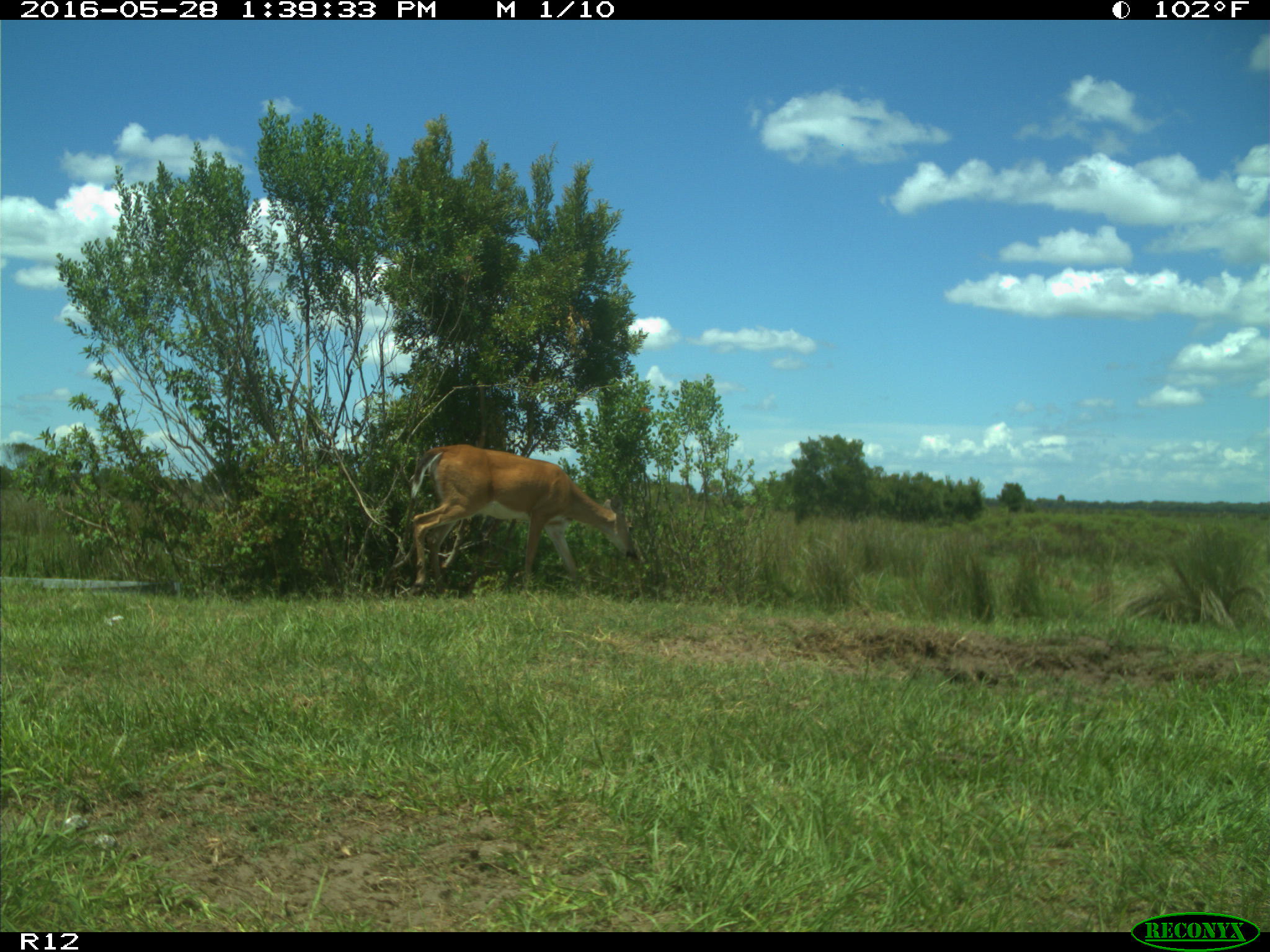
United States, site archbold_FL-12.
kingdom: Animalia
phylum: Chordata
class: Mammalia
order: Artiodactyla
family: Cervidae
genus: Odocoileus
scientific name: Odocoileus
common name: deer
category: unidentified deer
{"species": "unidentified deer (deer) (Odocoileus)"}